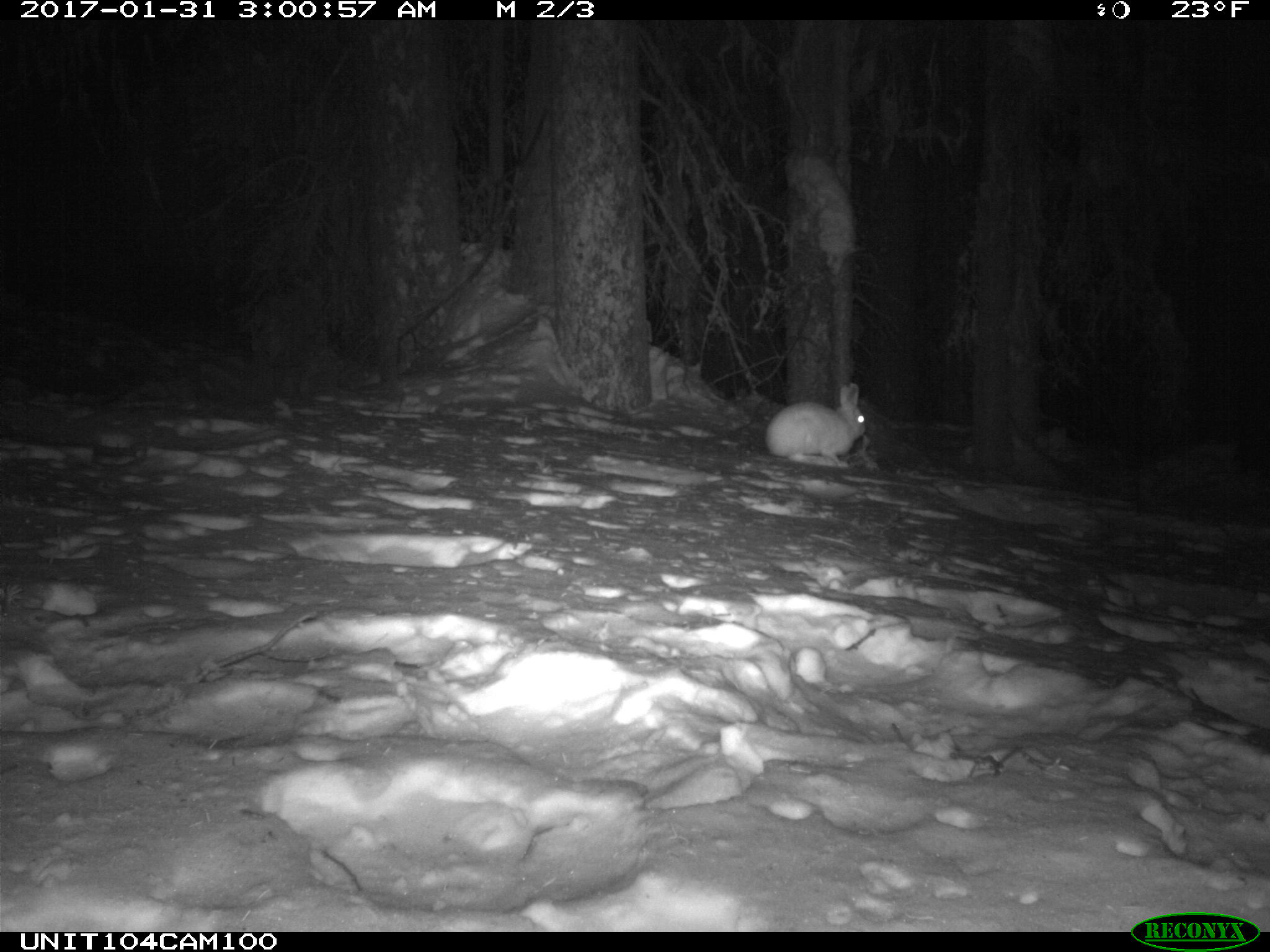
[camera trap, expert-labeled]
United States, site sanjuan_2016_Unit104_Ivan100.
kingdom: Animalia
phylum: Chordata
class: Mammalia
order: Lagomorpha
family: Leporidae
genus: Lepus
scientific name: Lepus americanus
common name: snowshoe hare